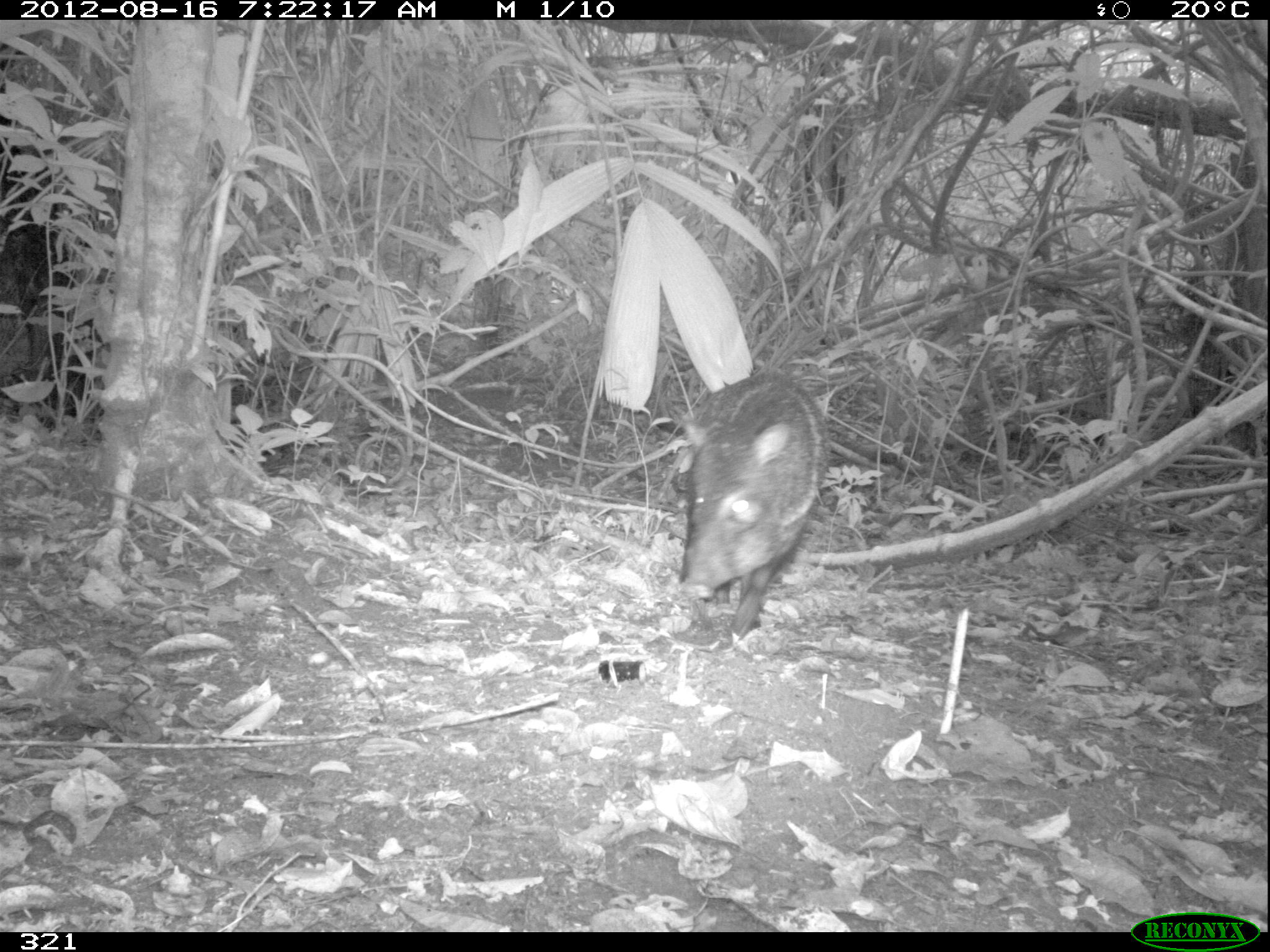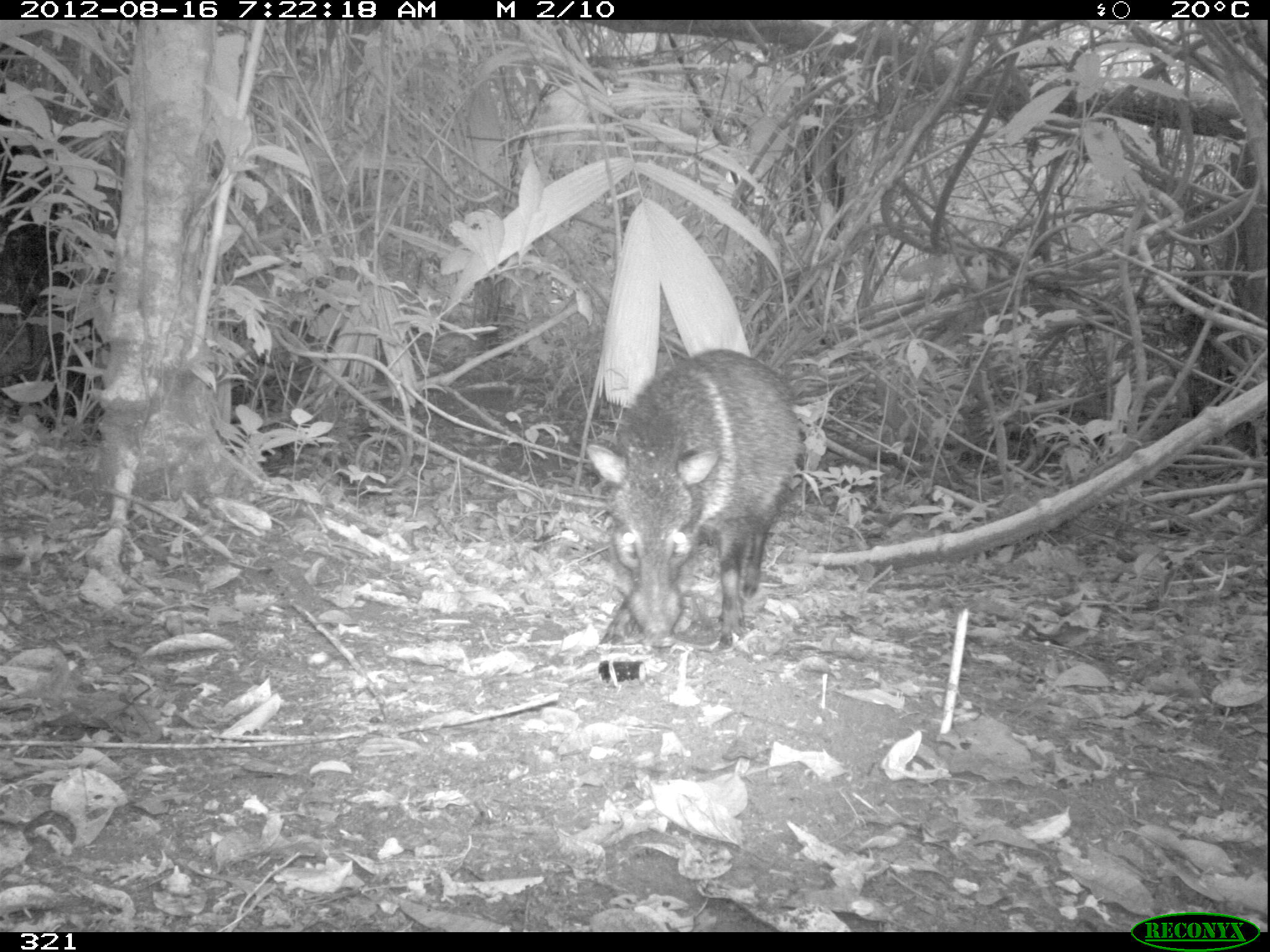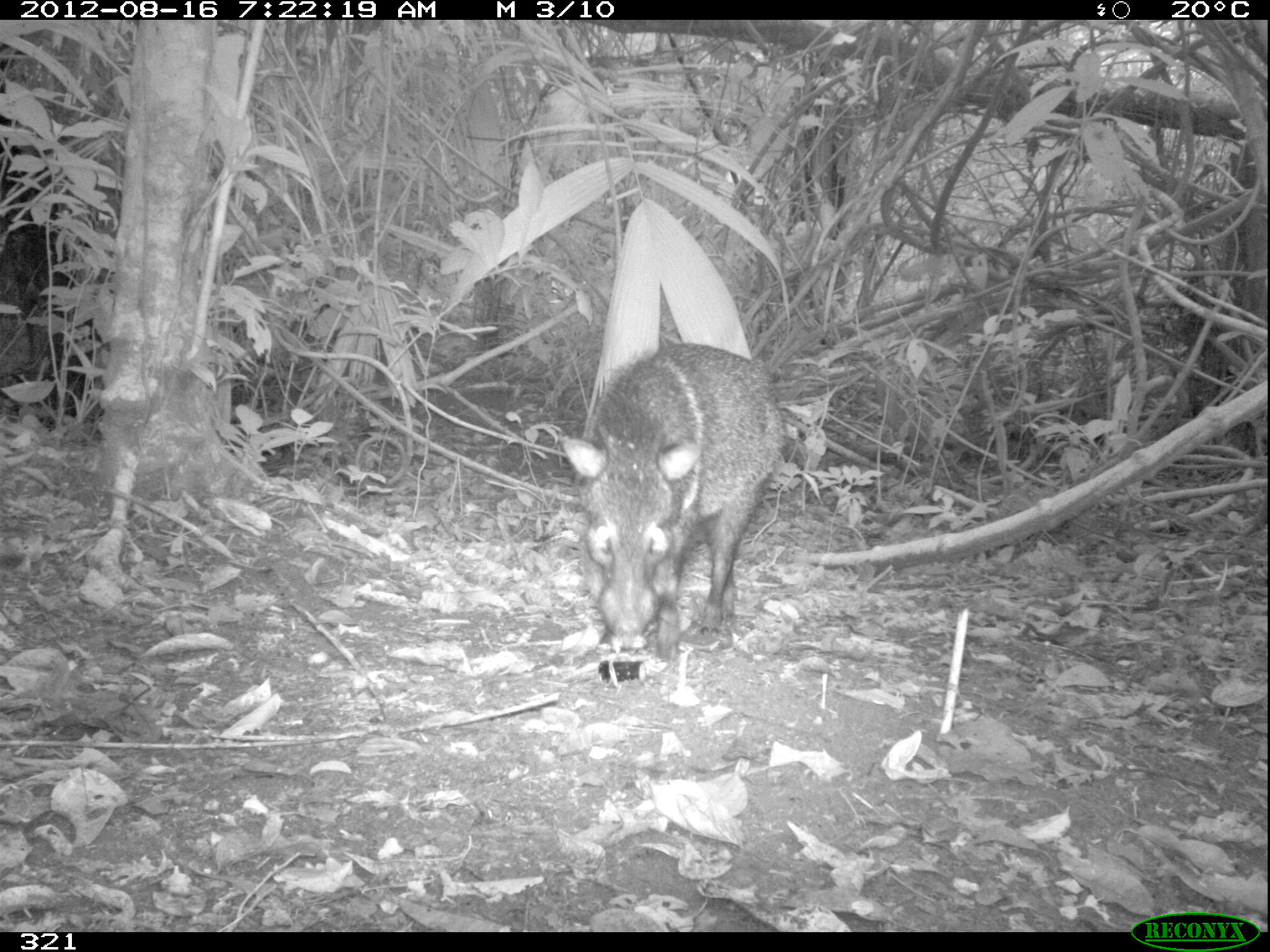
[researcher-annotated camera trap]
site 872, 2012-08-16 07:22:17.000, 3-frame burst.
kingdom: Animalia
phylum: Chordata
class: Mammalia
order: Artiodactyla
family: Tayassuidae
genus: Pecari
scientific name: Pecari tajacu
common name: collared peccary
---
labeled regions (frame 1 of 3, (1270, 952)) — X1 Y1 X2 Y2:
pecari tajacu: 675 369 831 651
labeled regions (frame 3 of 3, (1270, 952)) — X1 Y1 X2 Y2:
pecari tajacu: 556 342 785 673